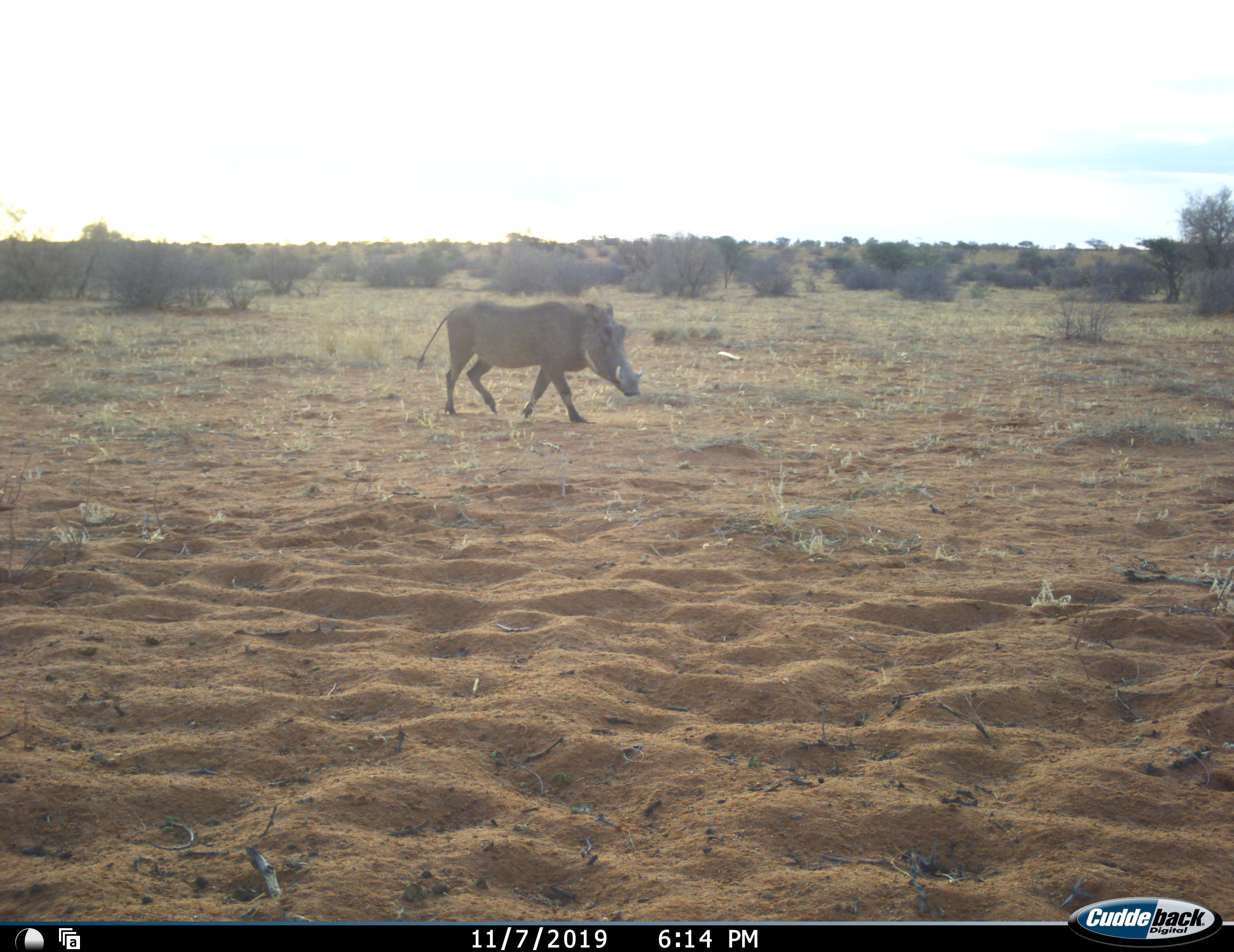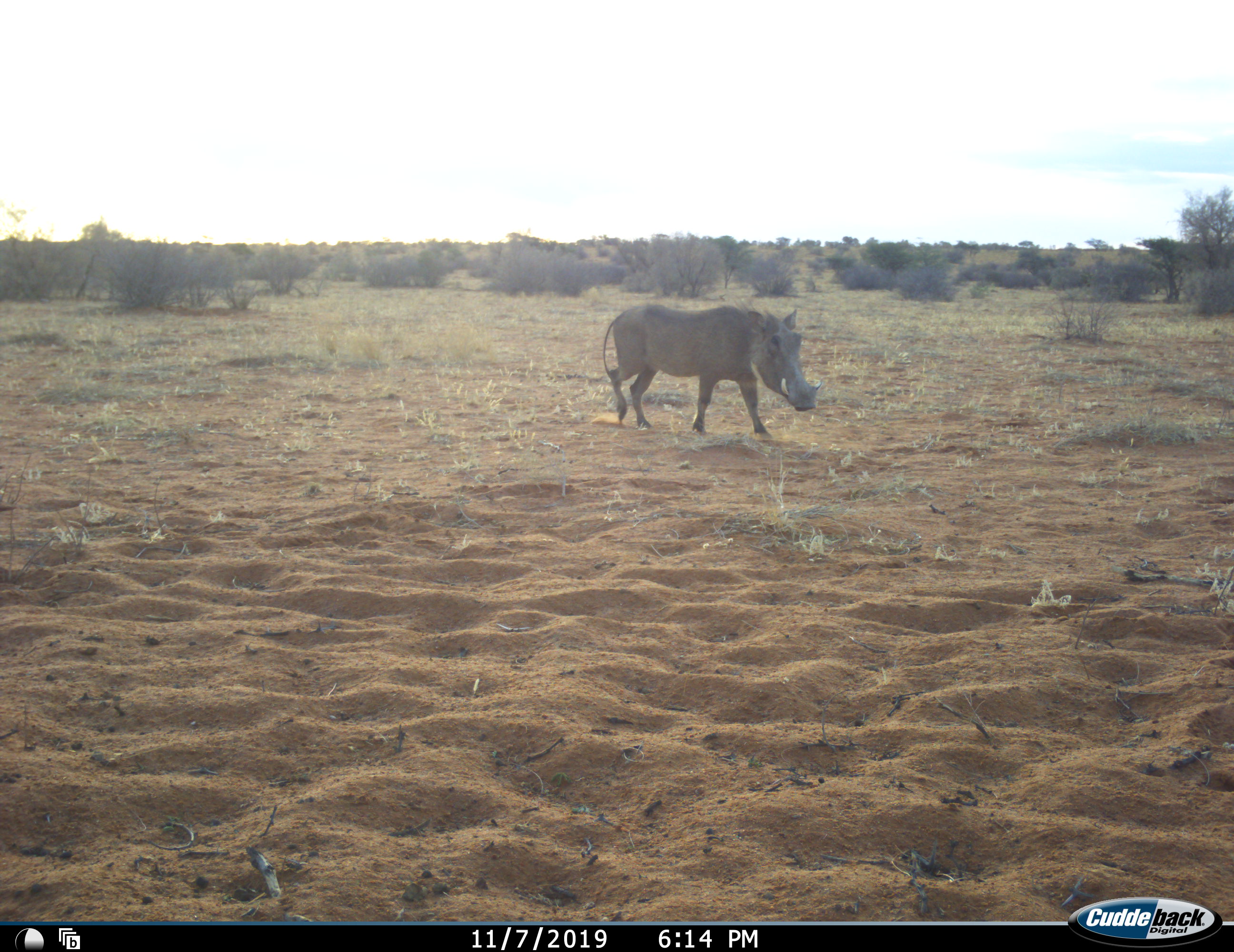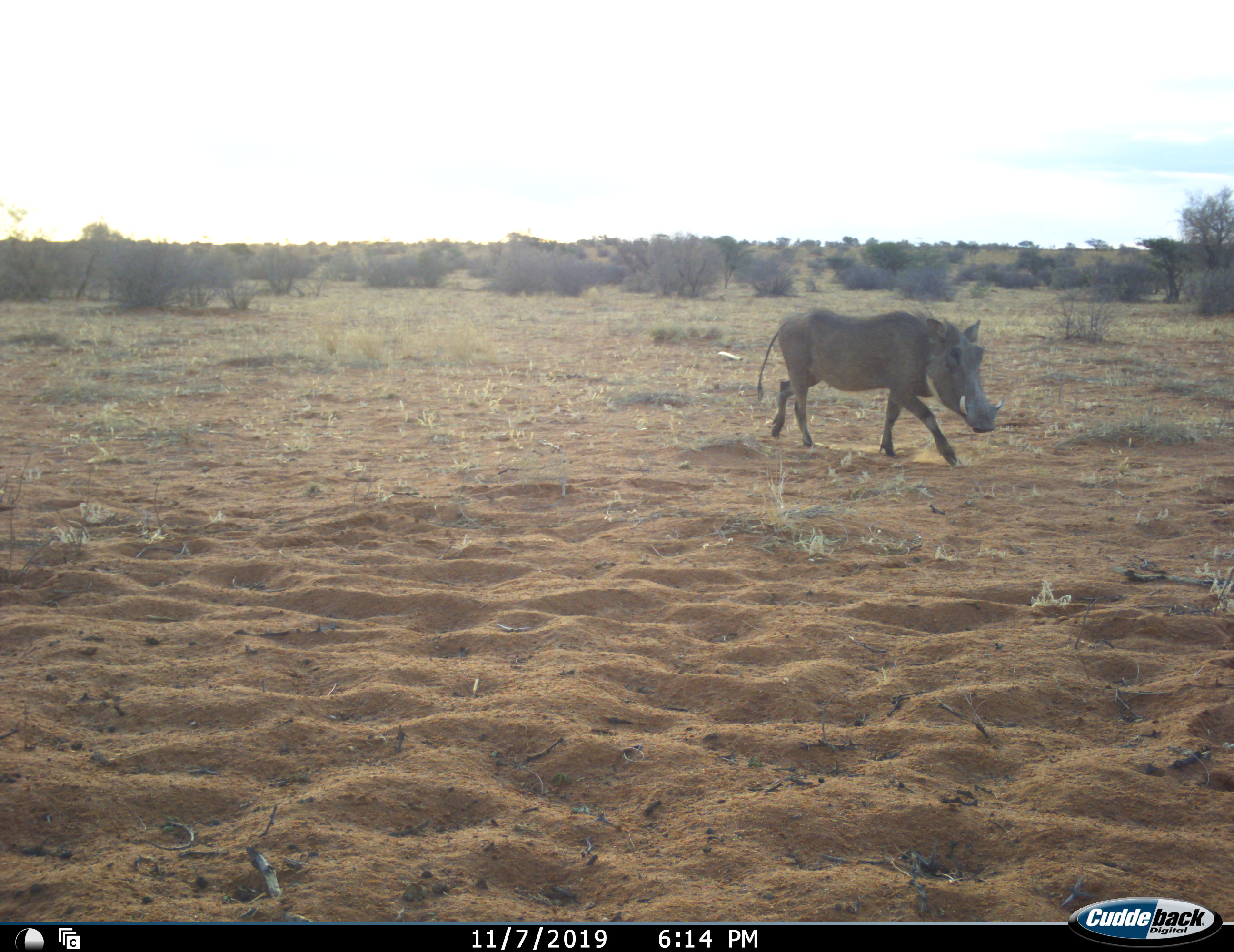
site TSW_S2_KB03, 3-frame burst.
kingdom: Animalia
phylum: Chordata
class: Mammalia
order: Artiodactyla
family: Suidae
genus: Phacochoerus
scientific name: Phacochoerus africanus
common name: warthog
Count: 1.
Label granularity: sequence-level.